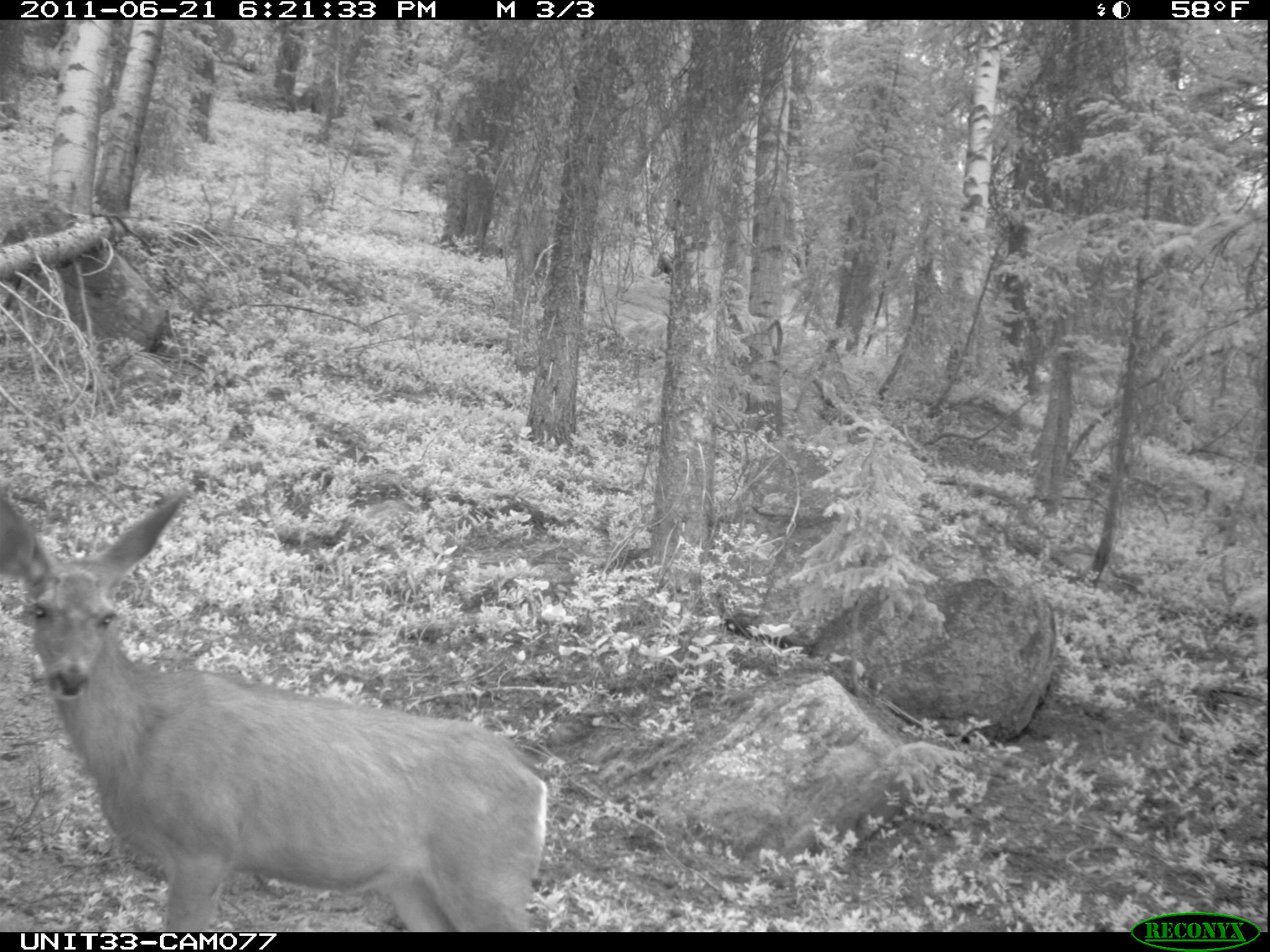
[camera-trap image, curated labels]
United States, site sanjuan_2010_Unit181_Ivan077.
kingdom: Animalia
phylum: Chordata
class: Mammalia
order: Artiodactyla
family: Cervidae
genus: Odocoileus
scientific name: Odocoileus hemionus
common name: mule deer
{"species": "Odocoileus hemionus (mule deer)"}